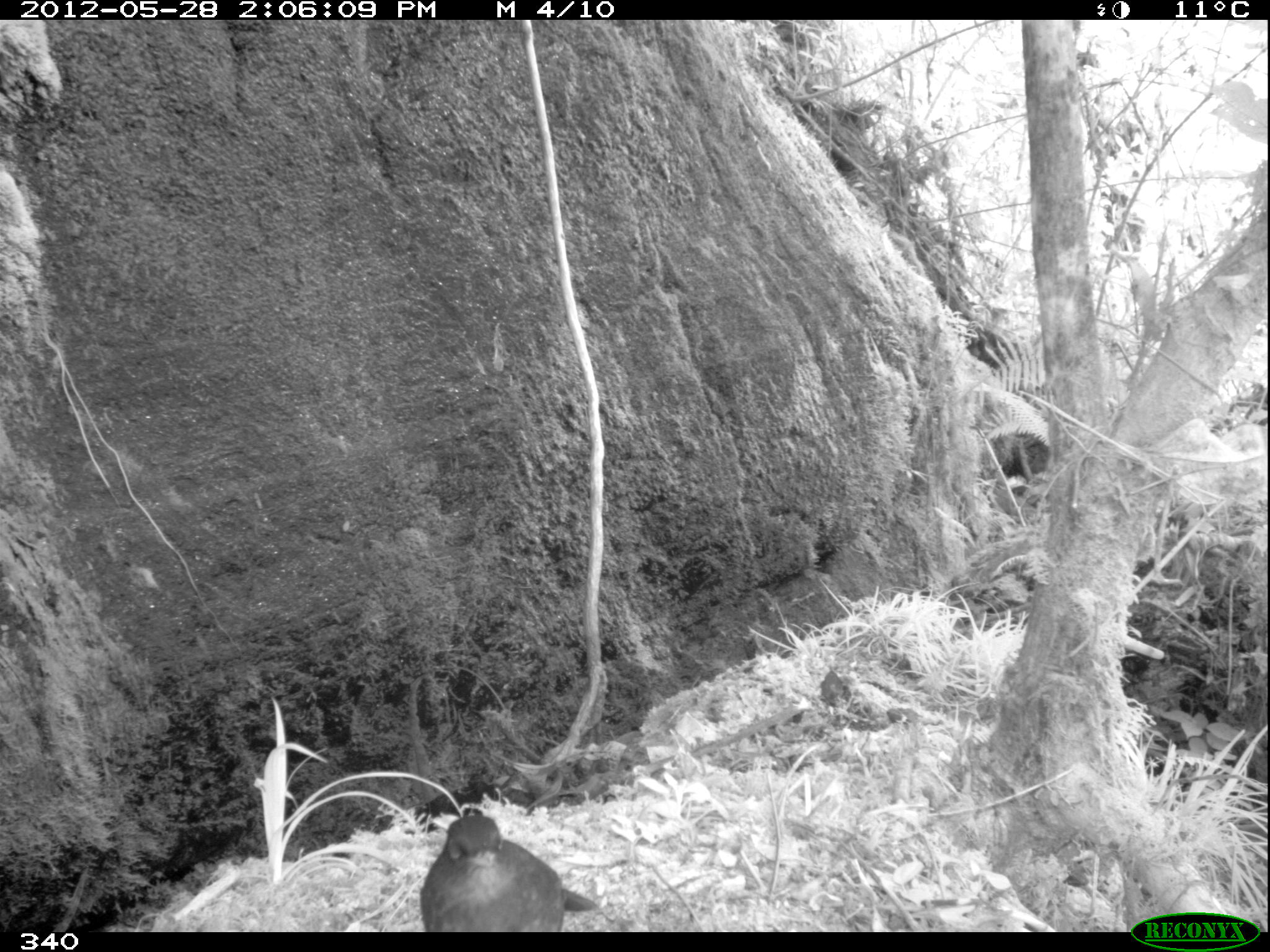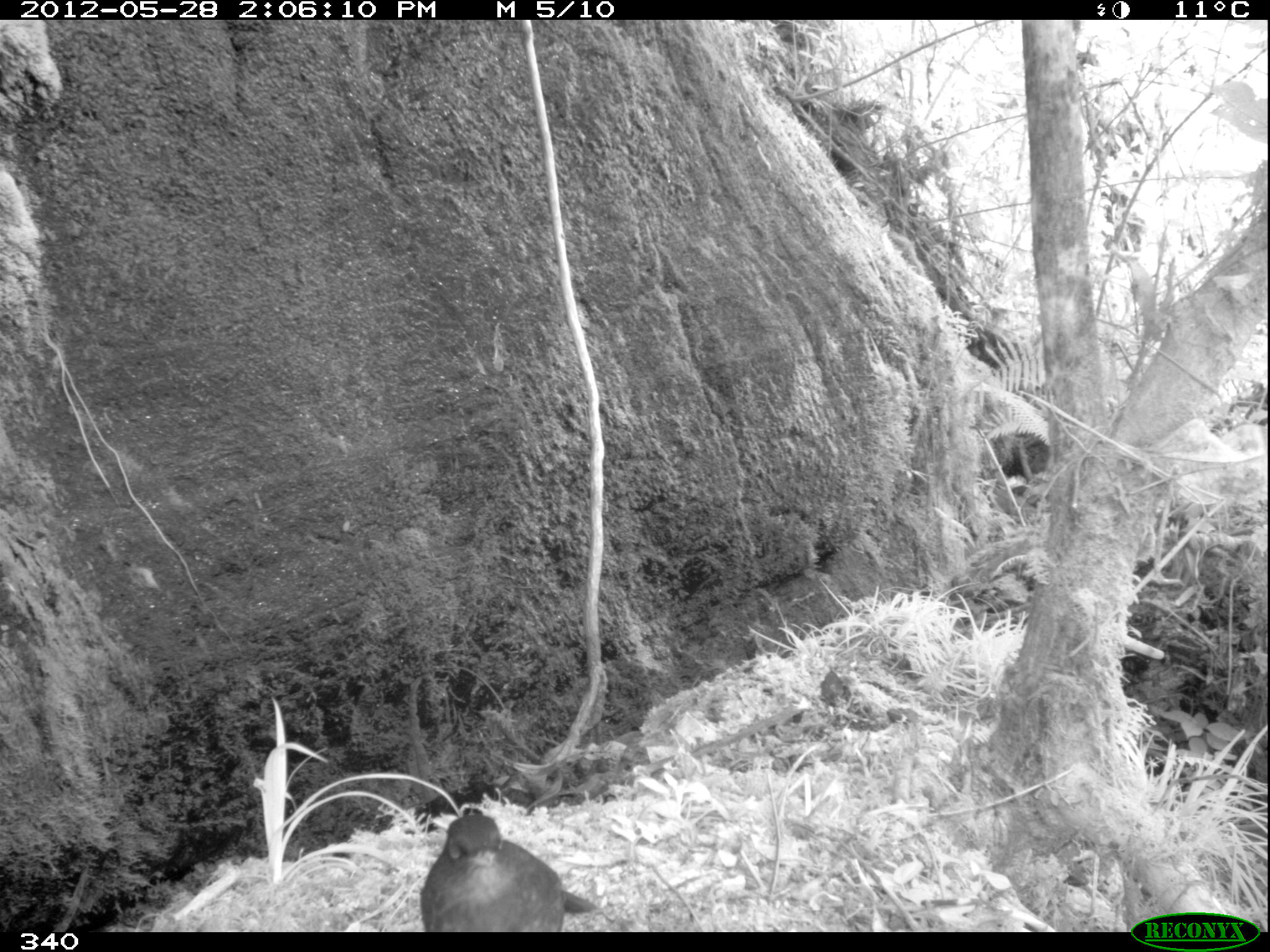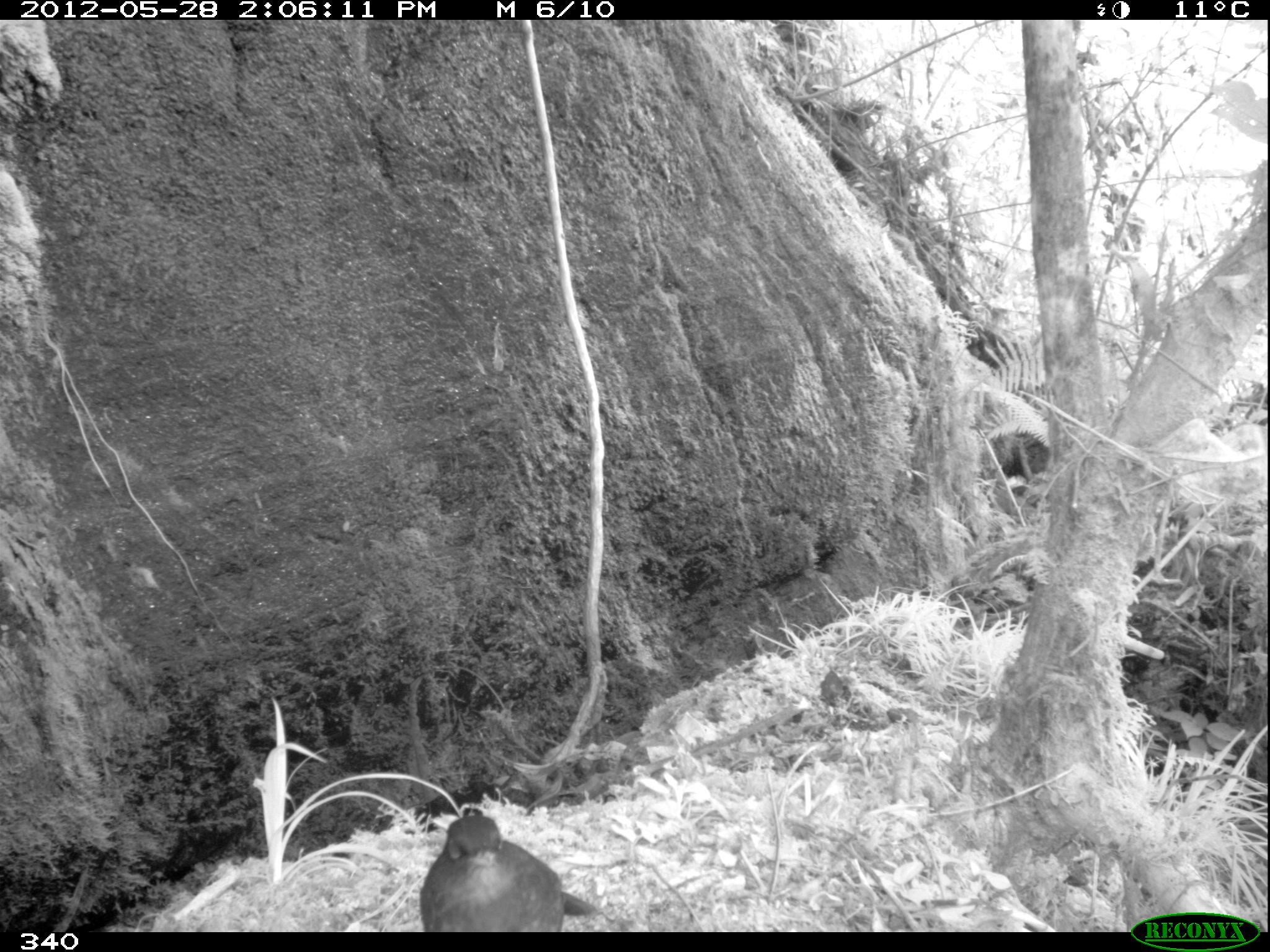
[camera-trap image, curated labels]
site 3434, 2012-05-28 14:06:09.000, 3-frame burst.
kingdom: Animalia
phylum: Chordata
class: Aves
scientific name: Aves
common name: bird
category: unknown bird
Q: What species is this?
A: Unknown bird (bird) (Aves).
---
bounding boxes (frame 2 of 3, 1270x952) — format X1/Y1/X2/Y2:
unknown bird: 420/802/598/928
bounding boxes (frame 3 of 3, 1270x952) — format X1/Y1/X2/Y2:
unknown bird: 419/803/603/931